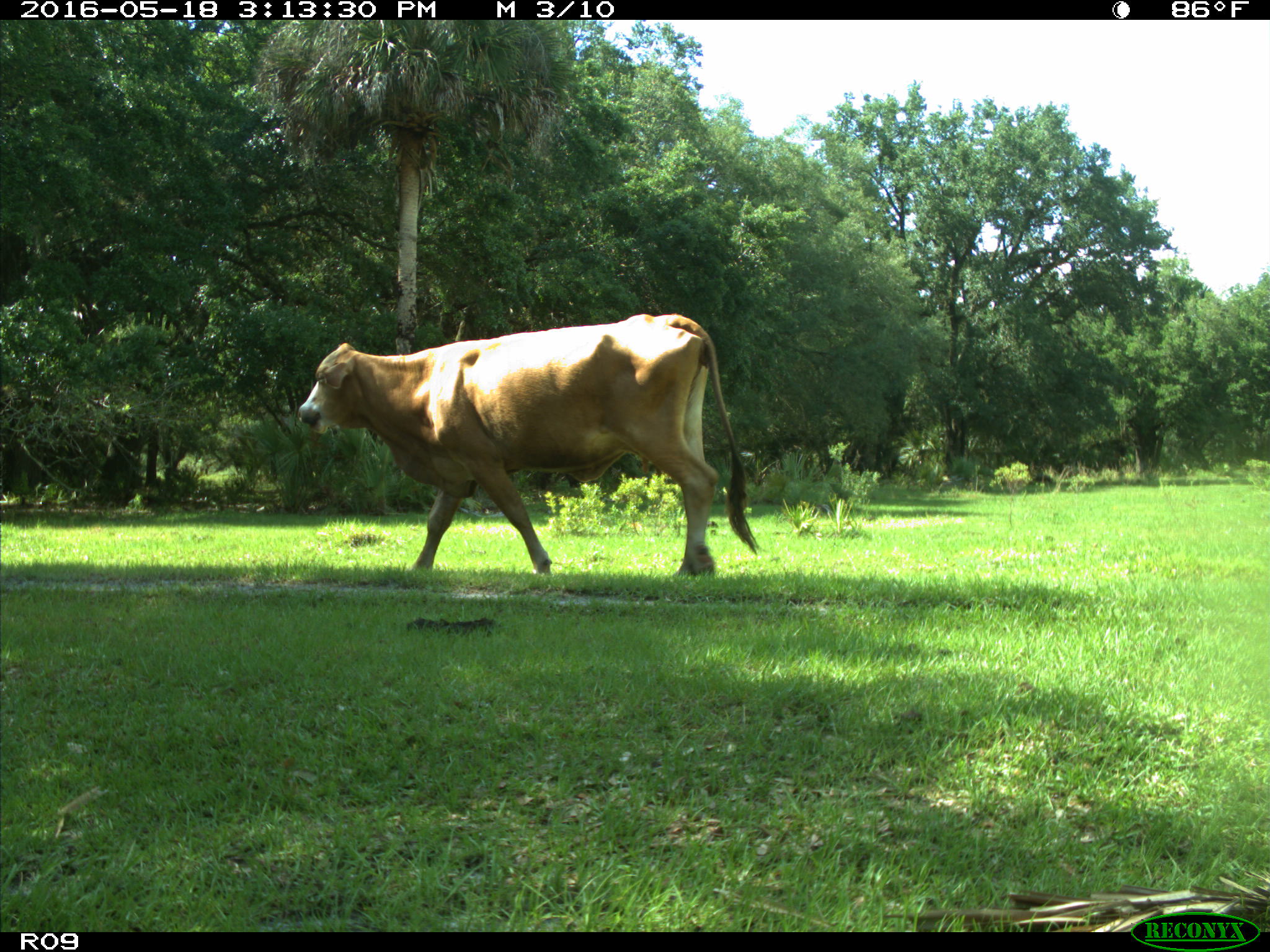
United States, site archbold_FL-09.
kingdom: Animalia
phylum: Chordata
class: Mammalia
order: Artiodactyla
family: Bovidae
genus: Bos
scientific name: Bos taurus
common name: domestic cow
Bos taurus (domestic cow).